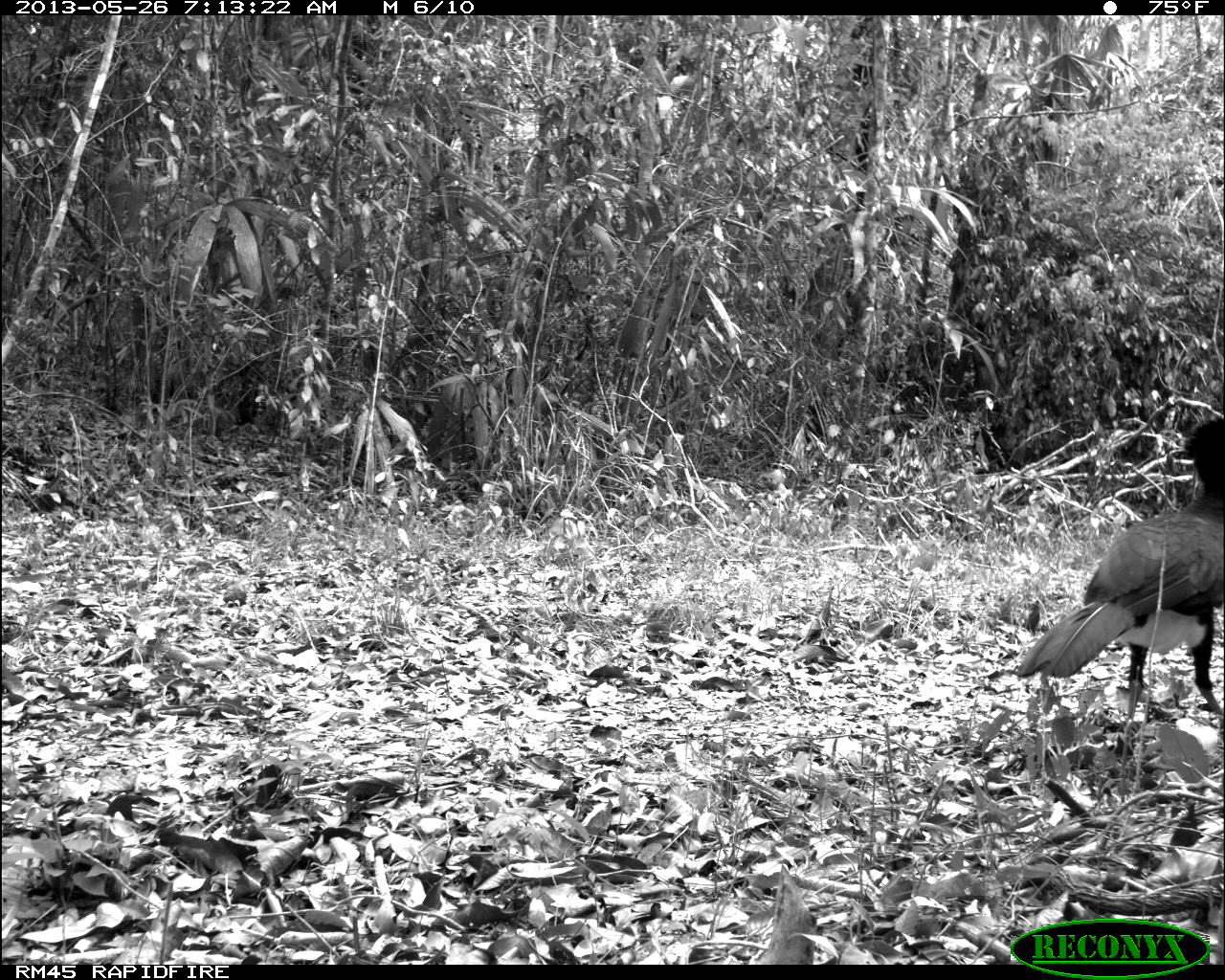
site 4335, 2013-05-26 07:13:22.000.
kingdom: Animalia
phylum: Chordata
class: Aves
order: Galliformes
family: Cracidae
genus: Crax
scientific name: Crax rubra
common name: great curassow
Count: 1.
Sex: male.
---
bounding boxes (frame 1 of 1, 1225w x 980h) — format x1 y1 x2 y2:
crax rubra: 1013 415 1225 728